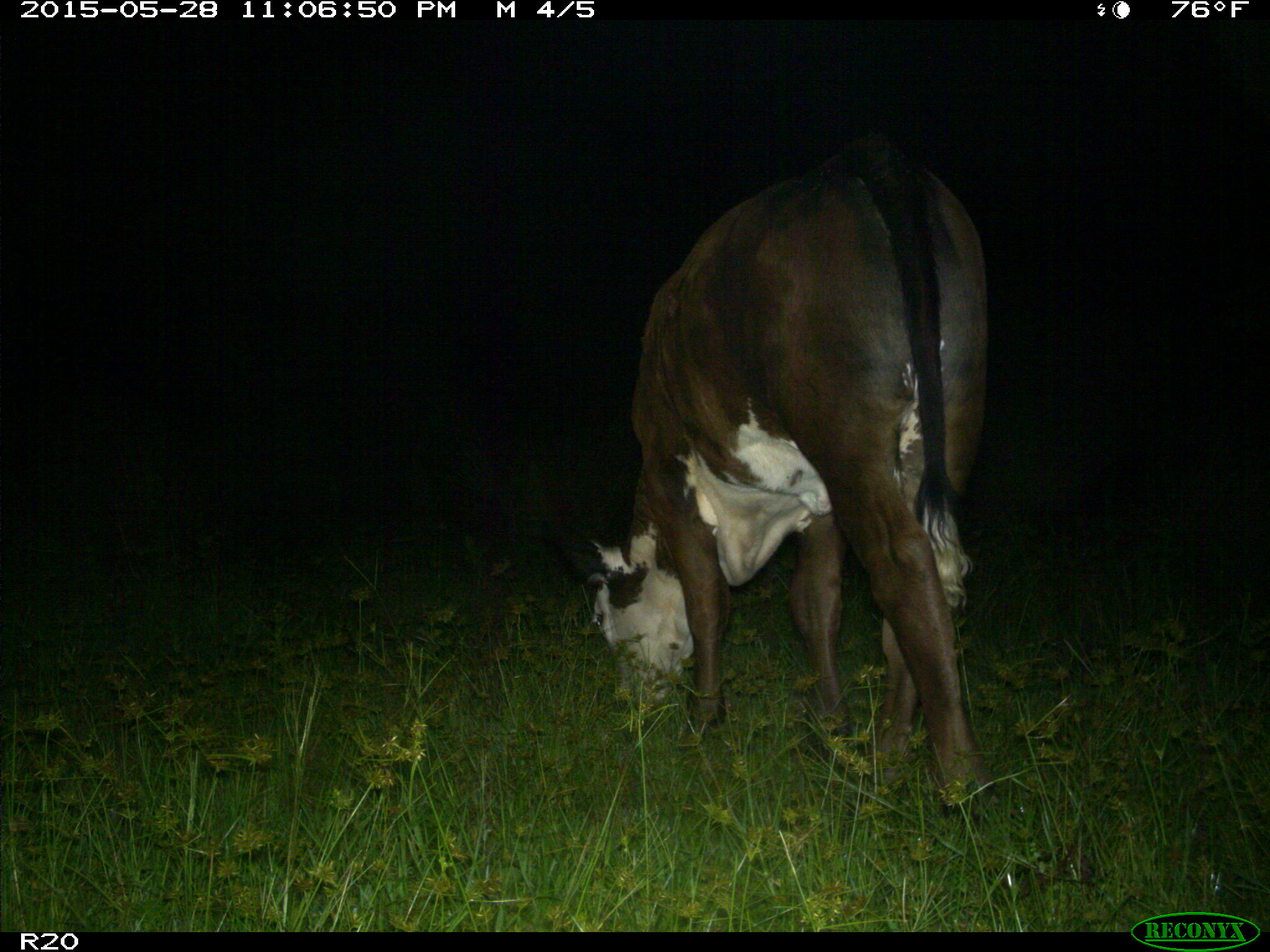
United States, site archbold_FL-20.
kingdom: Animalia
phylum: Chordata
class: Mammalia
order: Artiodactyla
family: Bovidae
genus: Bos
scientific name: Bos taurus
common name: domestic cow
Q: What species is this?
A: Bos taurus (domestic cow).